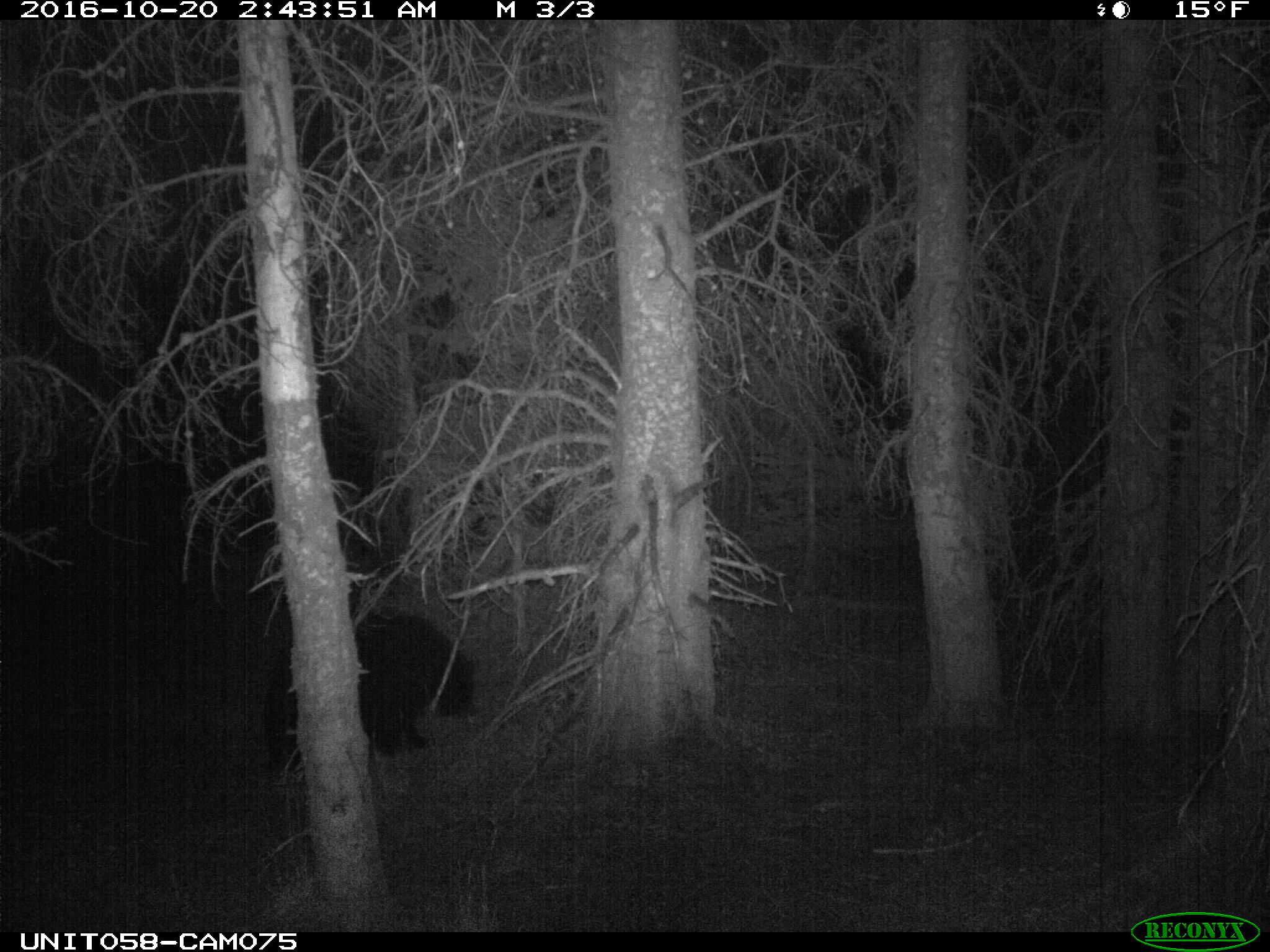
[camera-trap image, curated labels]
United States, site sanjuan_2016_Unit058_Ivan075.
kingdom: Animalia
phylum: Chordata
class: Mammalia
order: Carnivora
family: Ursidae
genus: Ursus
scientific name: Ursus americanus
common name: american black bear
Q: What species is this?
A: Ursus americanus (american black bear).